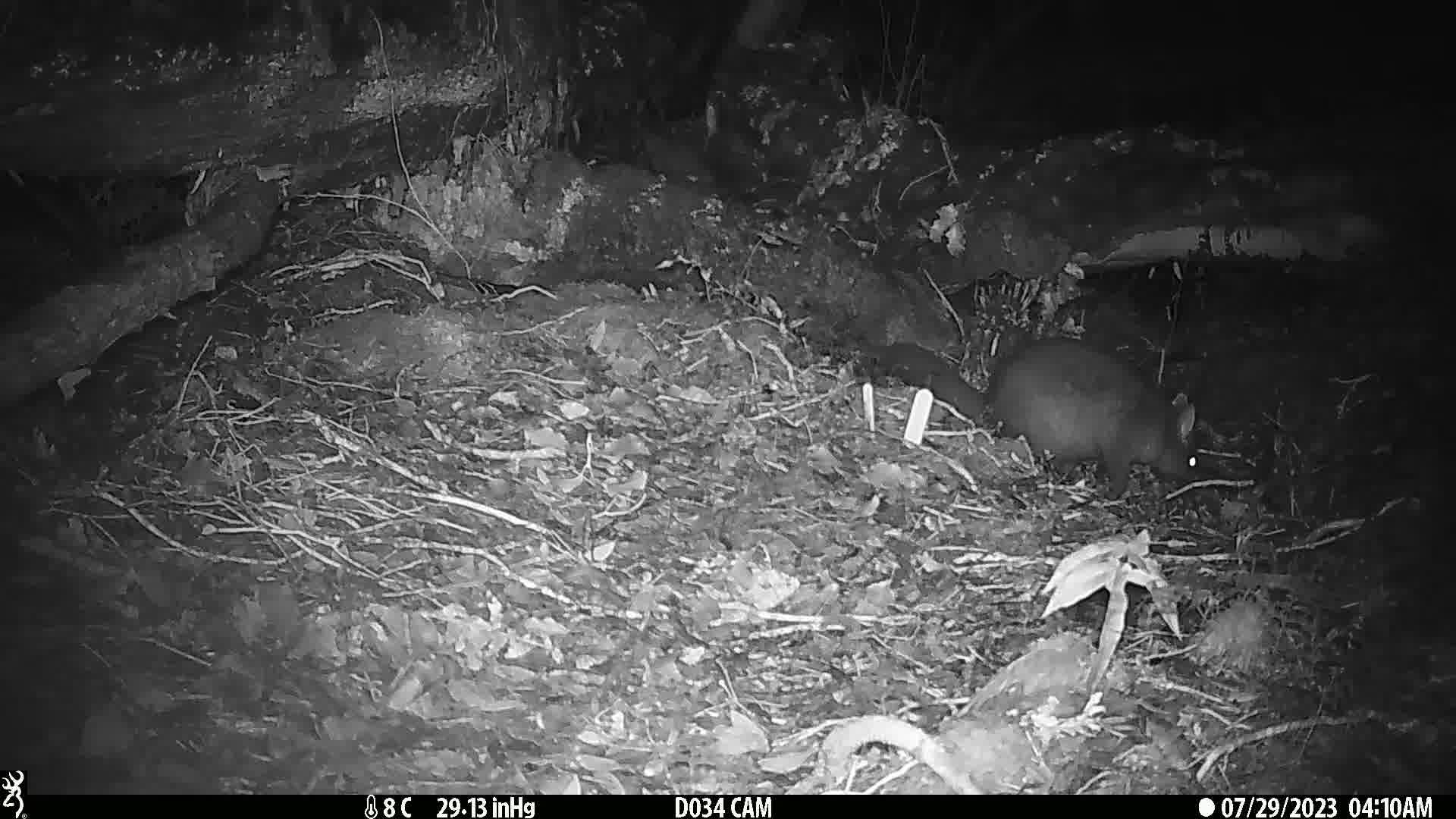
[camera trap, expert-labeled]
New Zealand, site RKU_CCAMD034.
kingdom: Animalia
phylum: Chordata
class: Mammalia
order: Diprotodontia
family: Phalangeridae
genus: Trichosurus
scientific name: Trichosurus vulpecula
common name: common brushtail possum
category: possum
Possum (common brushtail possum) (Trichosurus vulpecula).